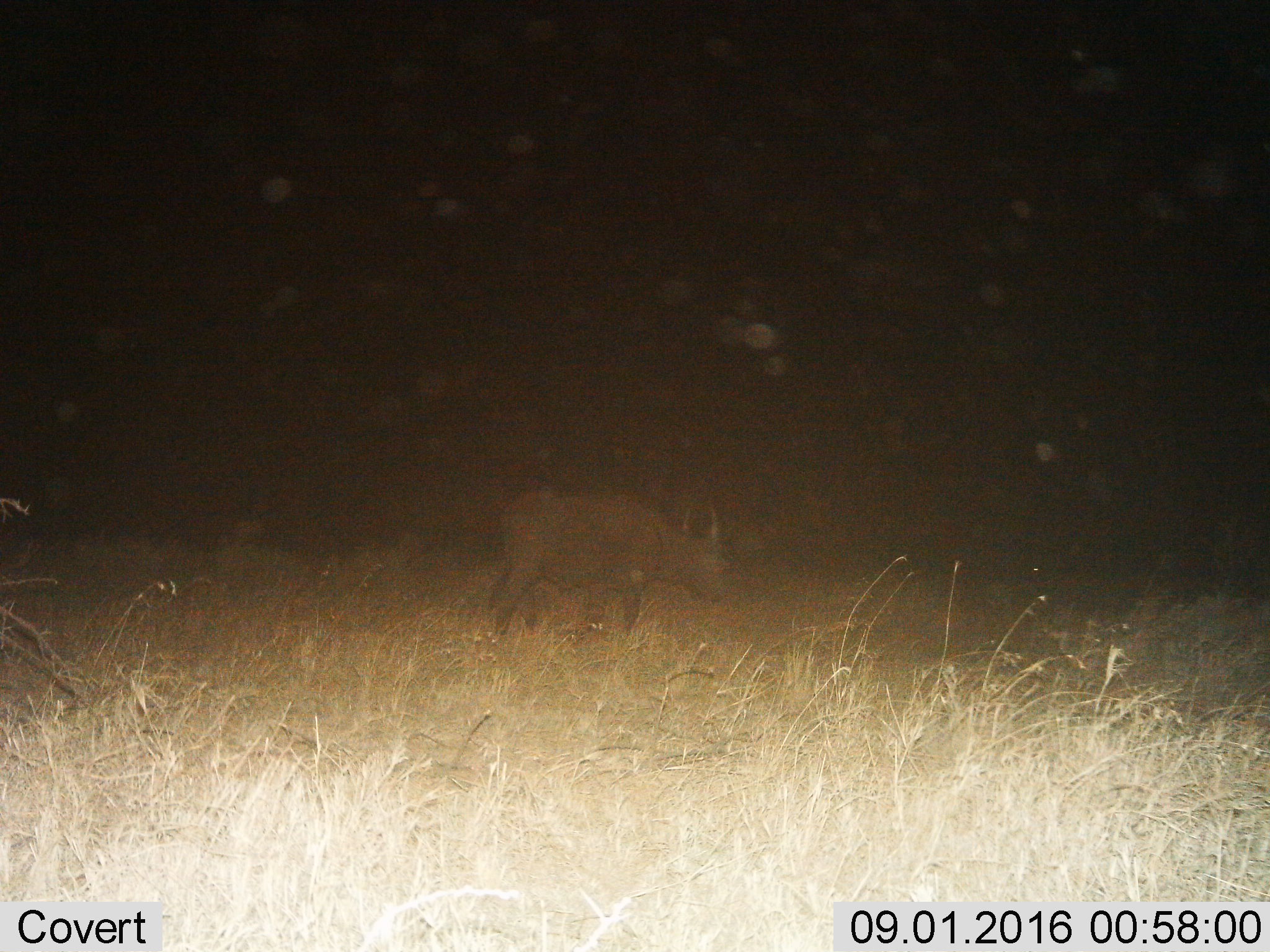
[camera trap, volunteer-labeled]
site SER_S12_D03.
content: unidentified animal